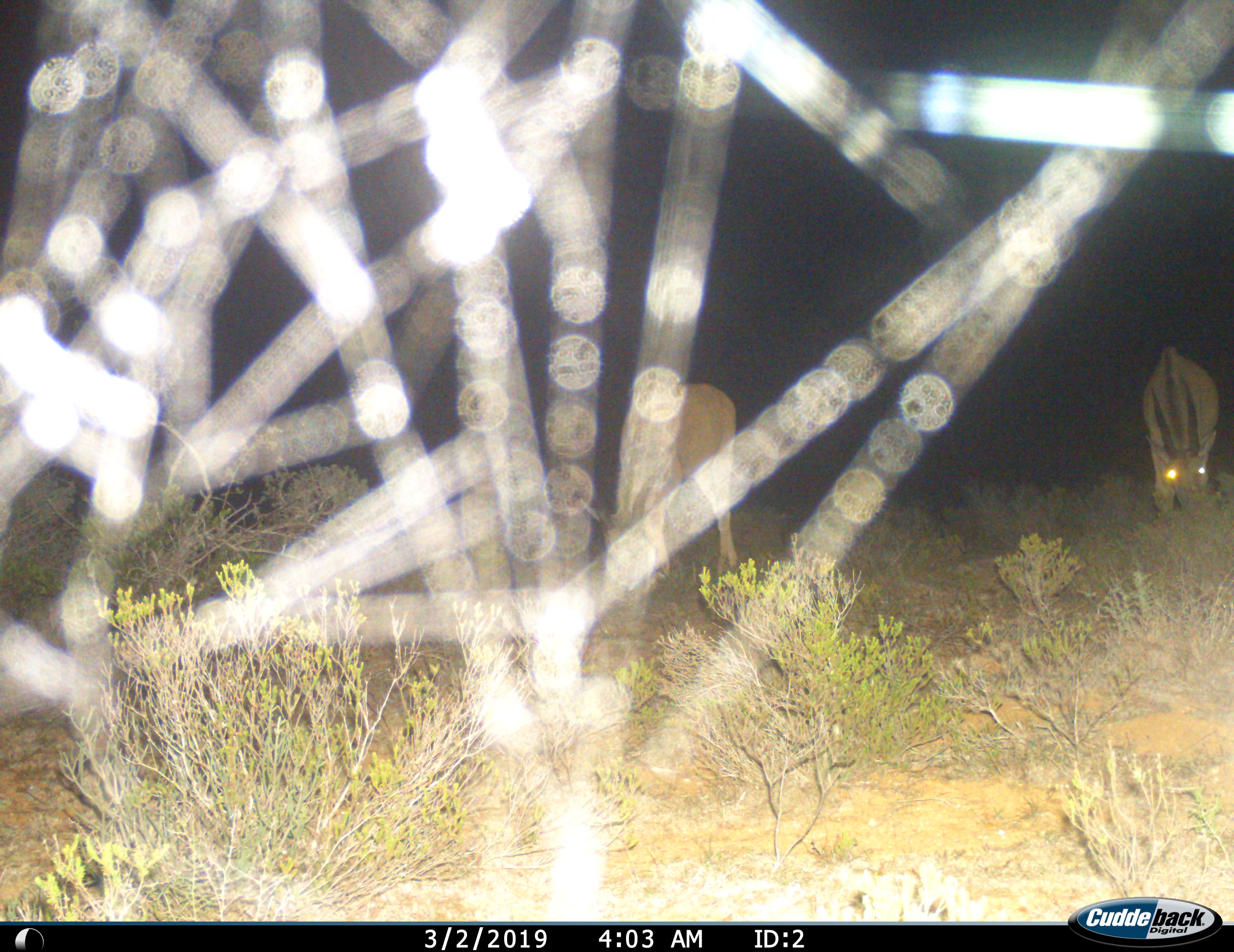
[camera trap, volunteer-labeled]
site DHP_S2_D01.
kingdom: Animalia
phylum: Chordata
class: Mammalia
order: Artiodactyla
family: Bovidae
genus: Tragelaphus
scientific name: Tragelaphus oryx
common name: eland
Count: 2.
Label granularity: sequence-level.